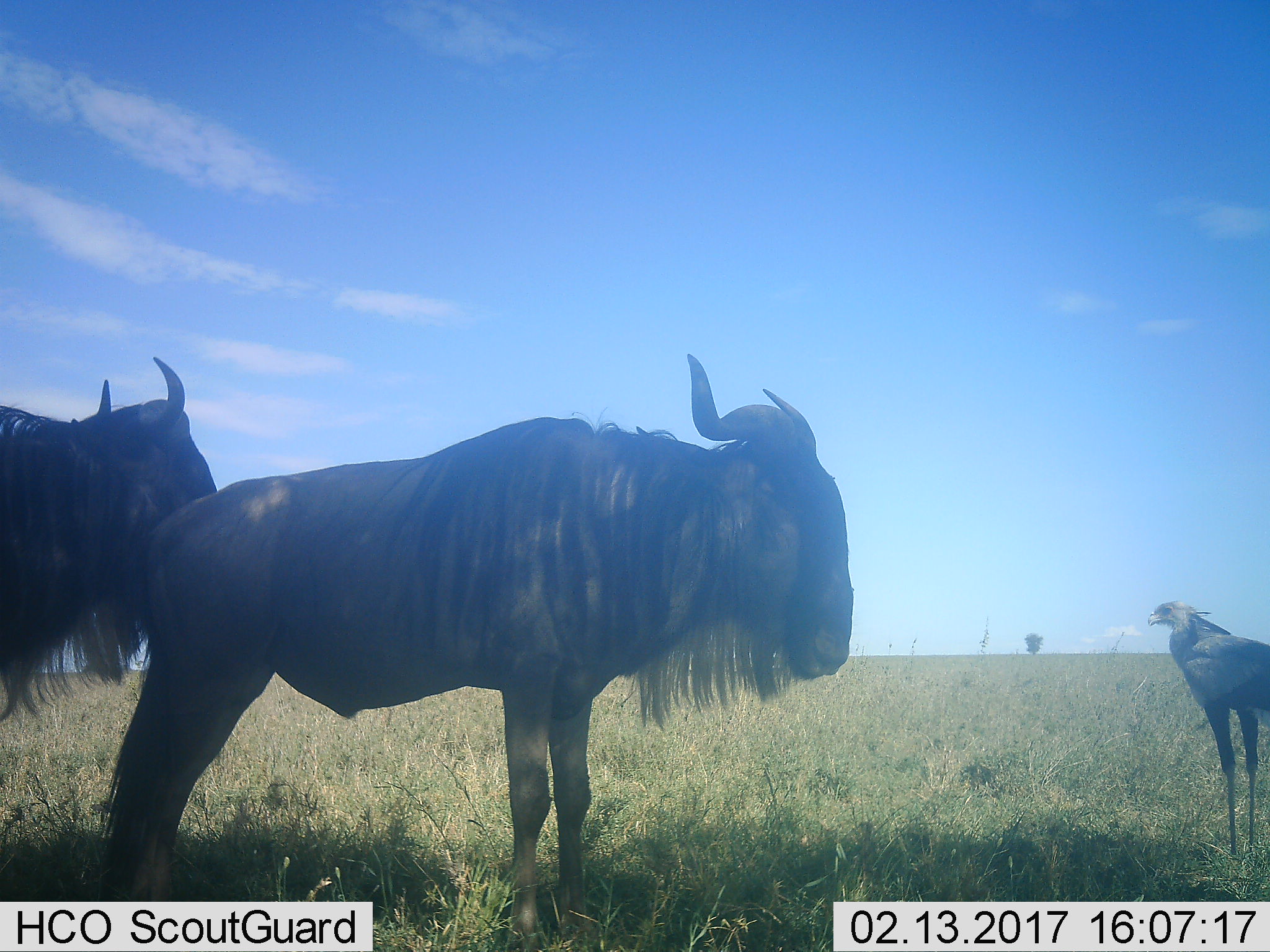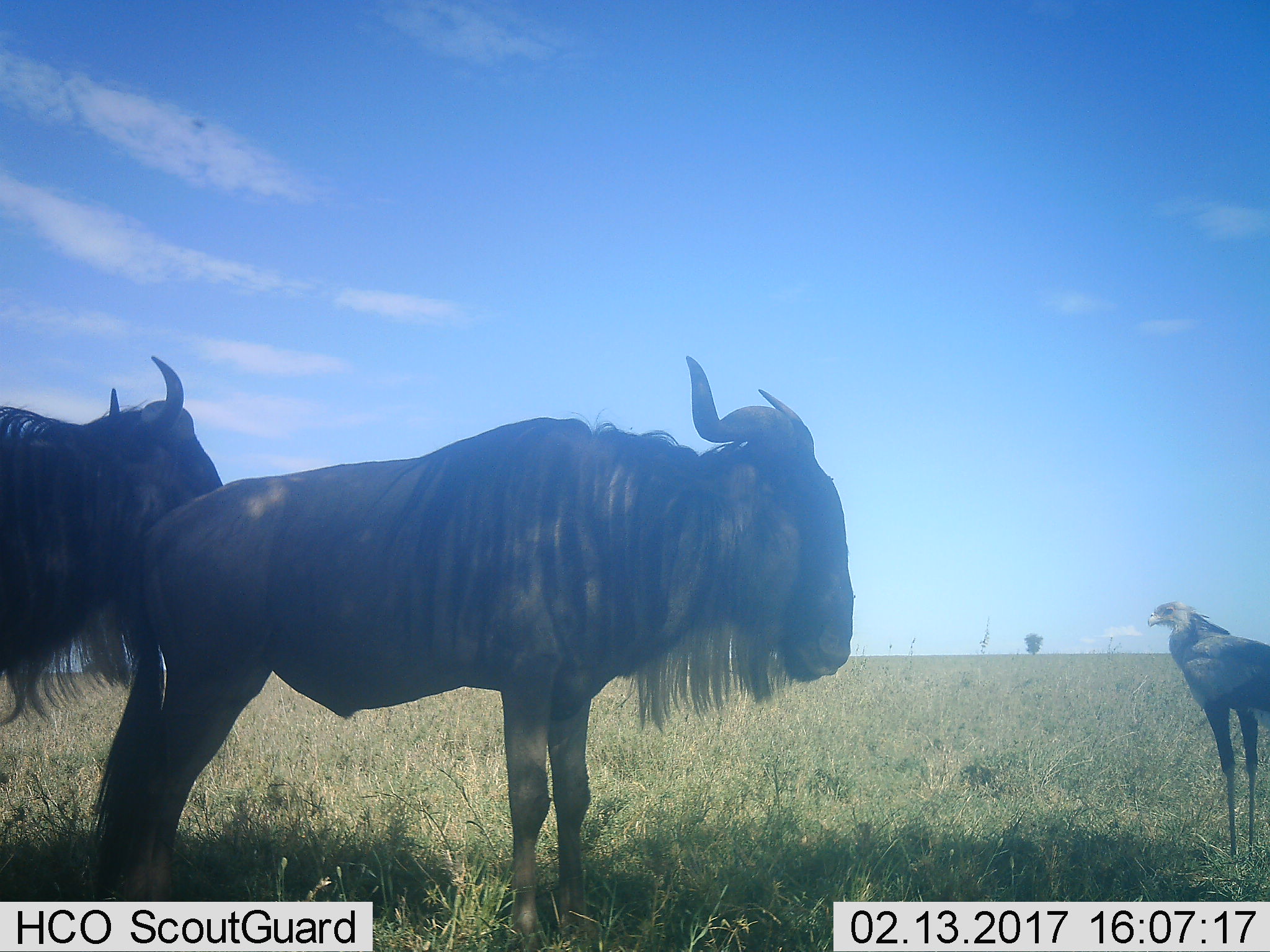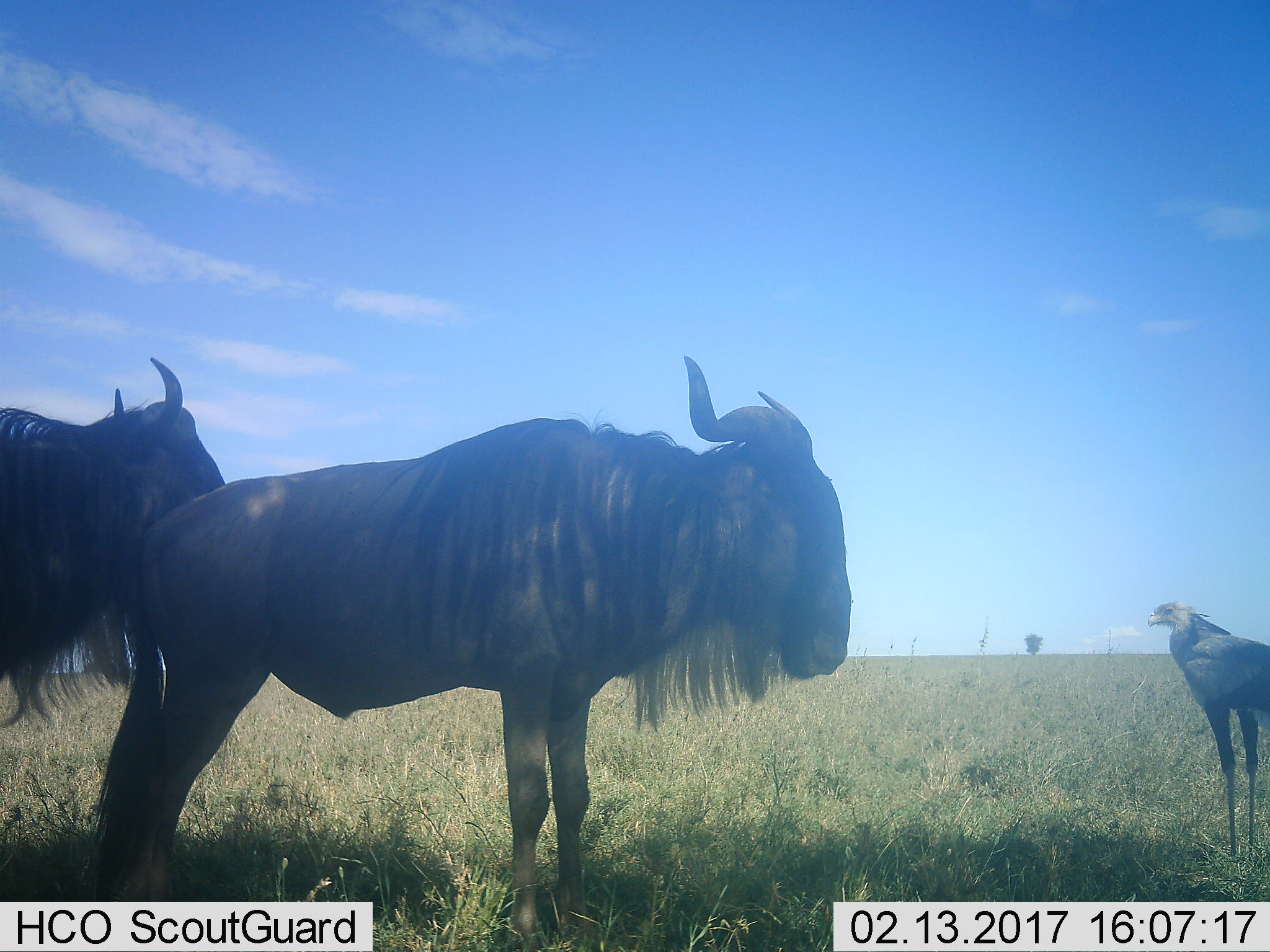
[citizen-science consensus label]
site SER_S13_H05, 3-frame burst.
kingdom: Animalia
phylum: Chordata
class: Aves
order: Accipitriformes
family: Sagittariidae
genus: Sagittarius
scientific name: Sagittarius serpentarius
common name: secretarybird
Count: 1.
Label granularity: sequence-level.